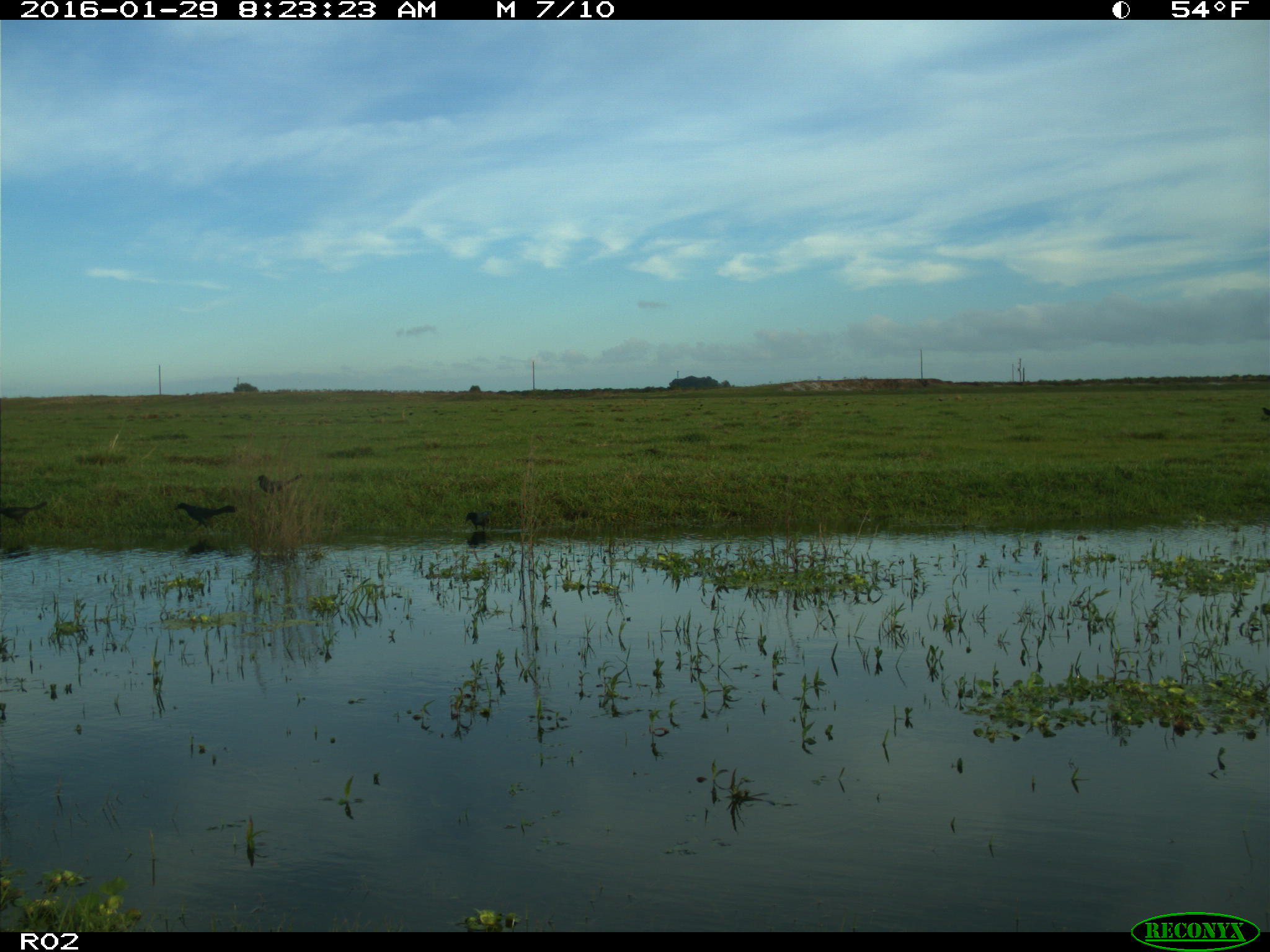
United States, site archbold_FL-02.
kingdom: Animalia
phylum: Chordata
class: Aves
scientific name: Aves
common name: birds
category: unidentified bird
Unidentified bird (birds) (Aves).